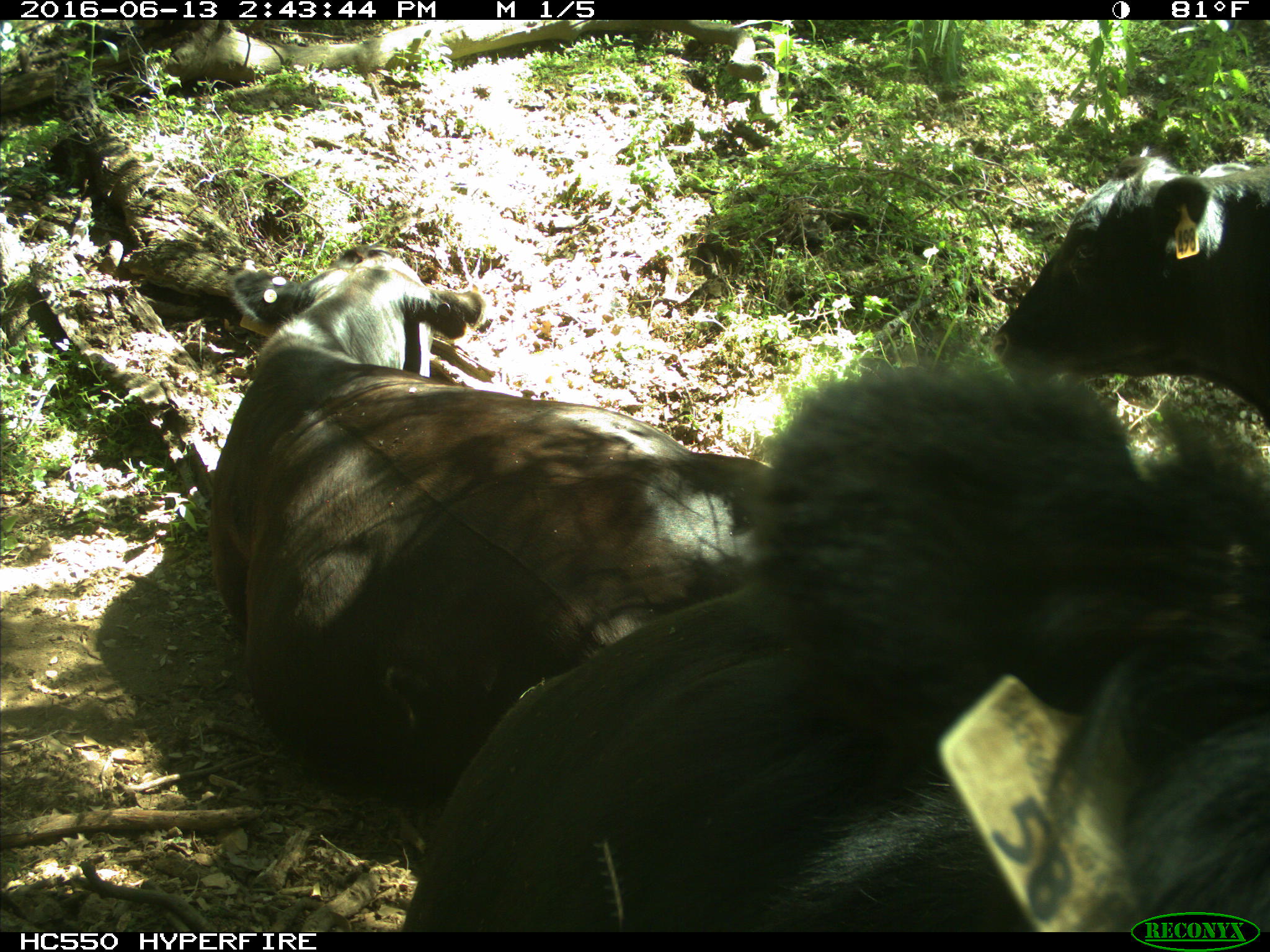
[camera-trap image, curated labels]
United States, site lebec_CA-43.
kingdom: Animalia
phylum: Chordata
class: Mammalia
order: Artiodactyla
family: Bovidae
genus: Bos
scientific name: Bos taurus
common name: domestic cow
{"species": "Bos taurus (domestic cow)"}